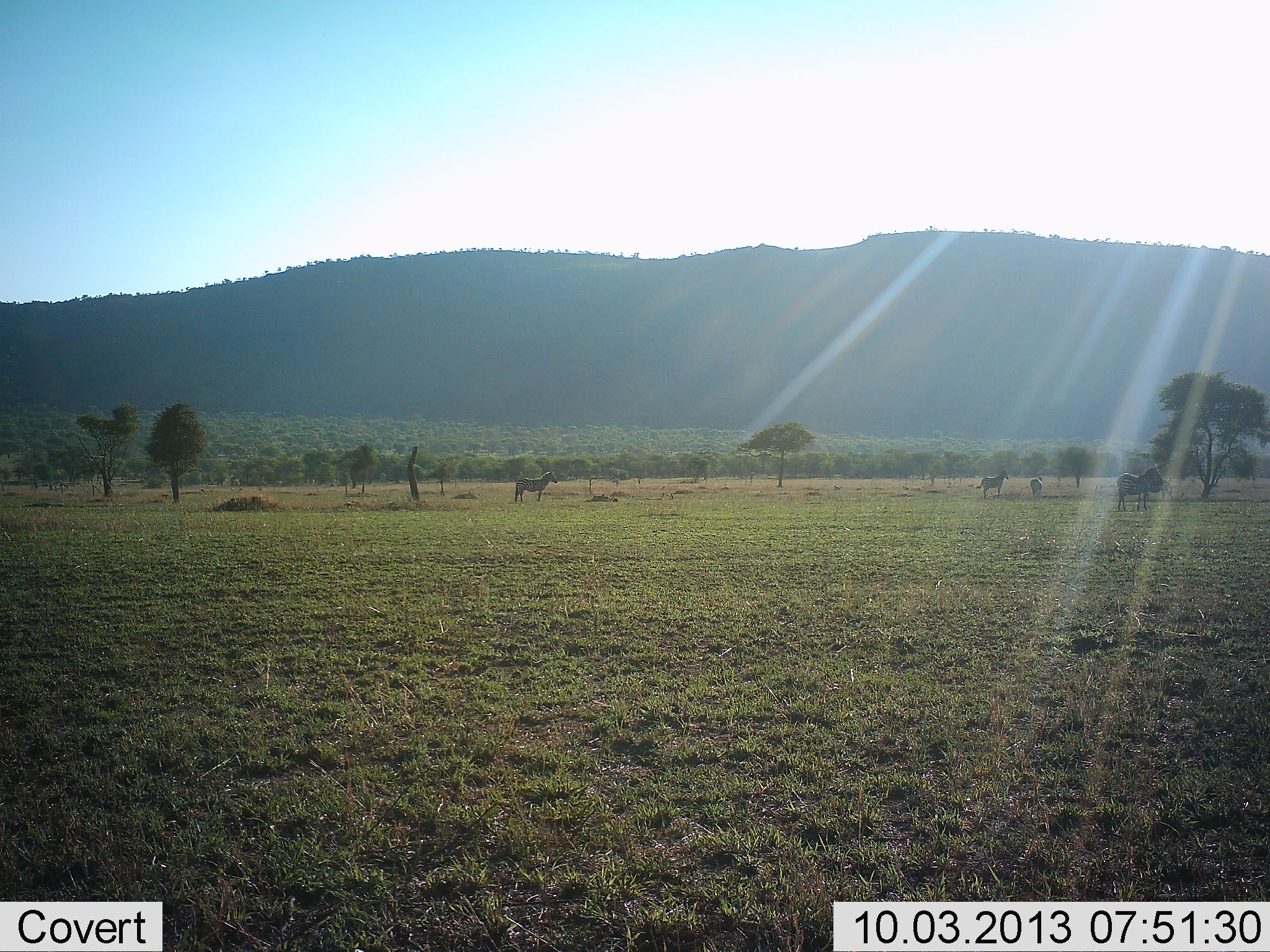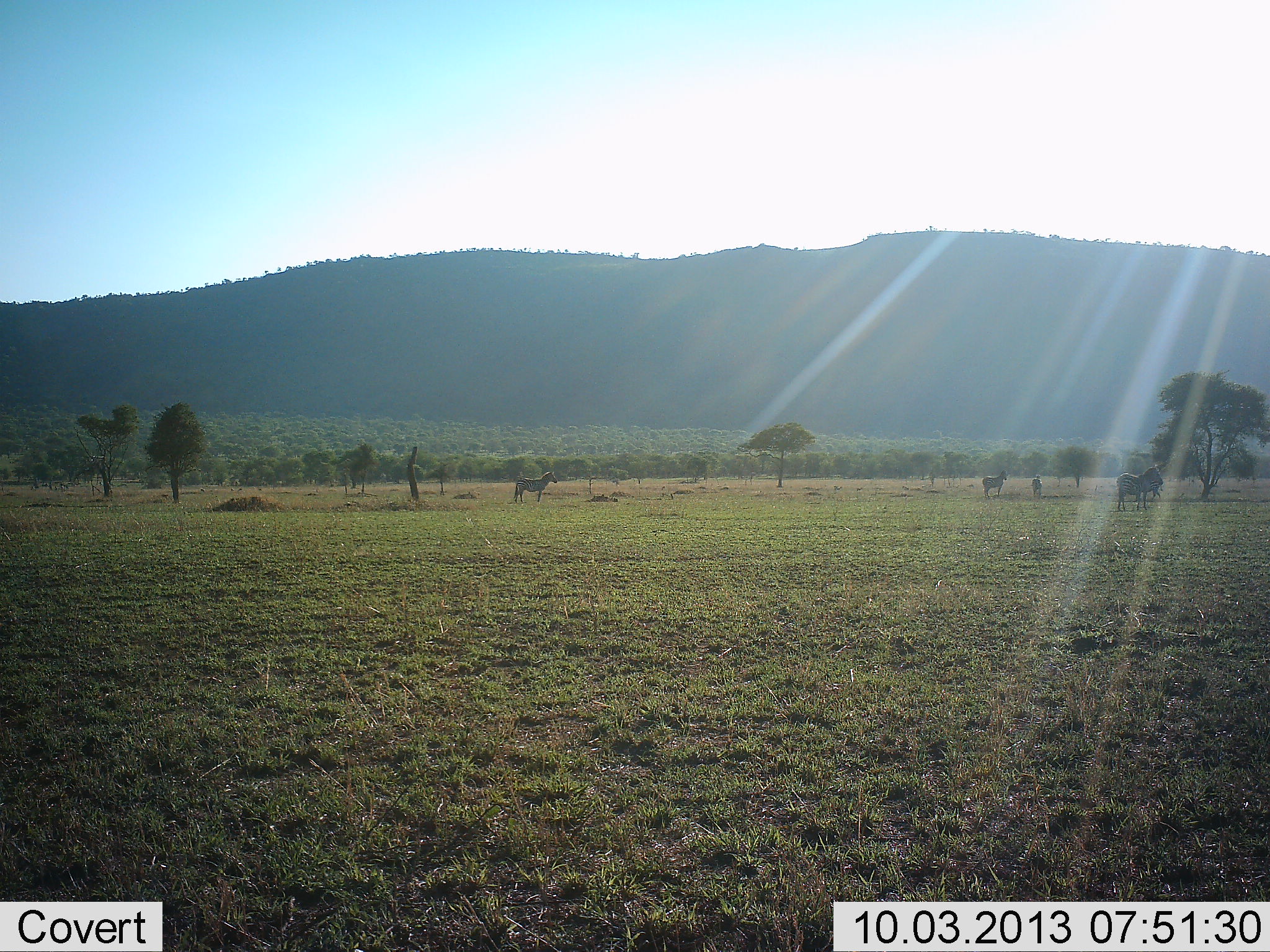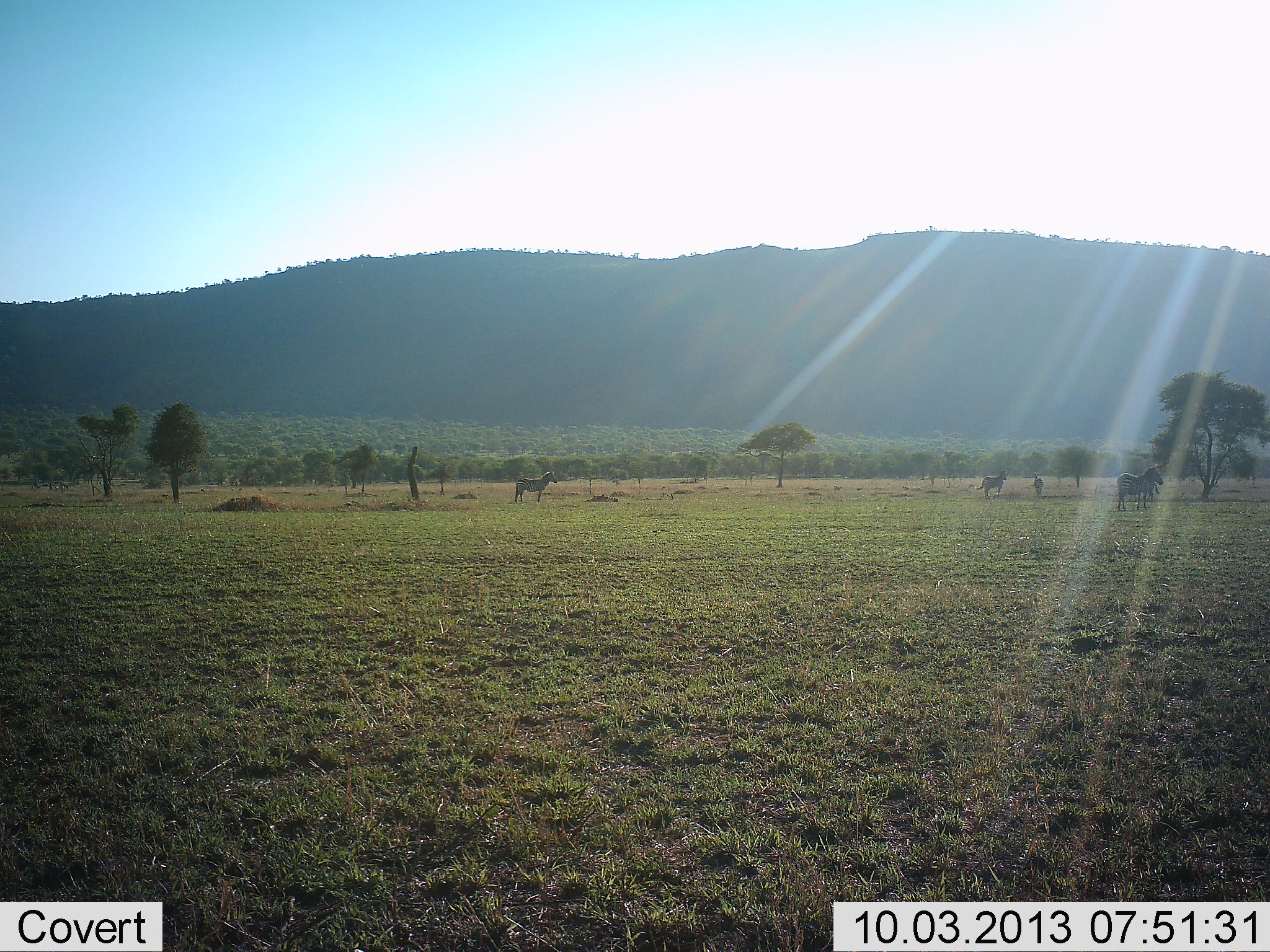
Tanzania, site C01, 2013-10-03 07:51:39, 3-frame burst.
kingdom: Animalia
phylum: Chordata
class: Mammalia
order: Perissodactyla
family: Equidae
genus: Equus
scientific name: Equus quagga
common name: plains zebra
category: zebra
Zebra (plains zebra) (Equus quagga), count 5. Behavior (volunteer vote fractions): standing 94%, resting 0%, moving 17%, interacting 0%. Young present (vote fraction): 6%. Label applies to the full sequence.